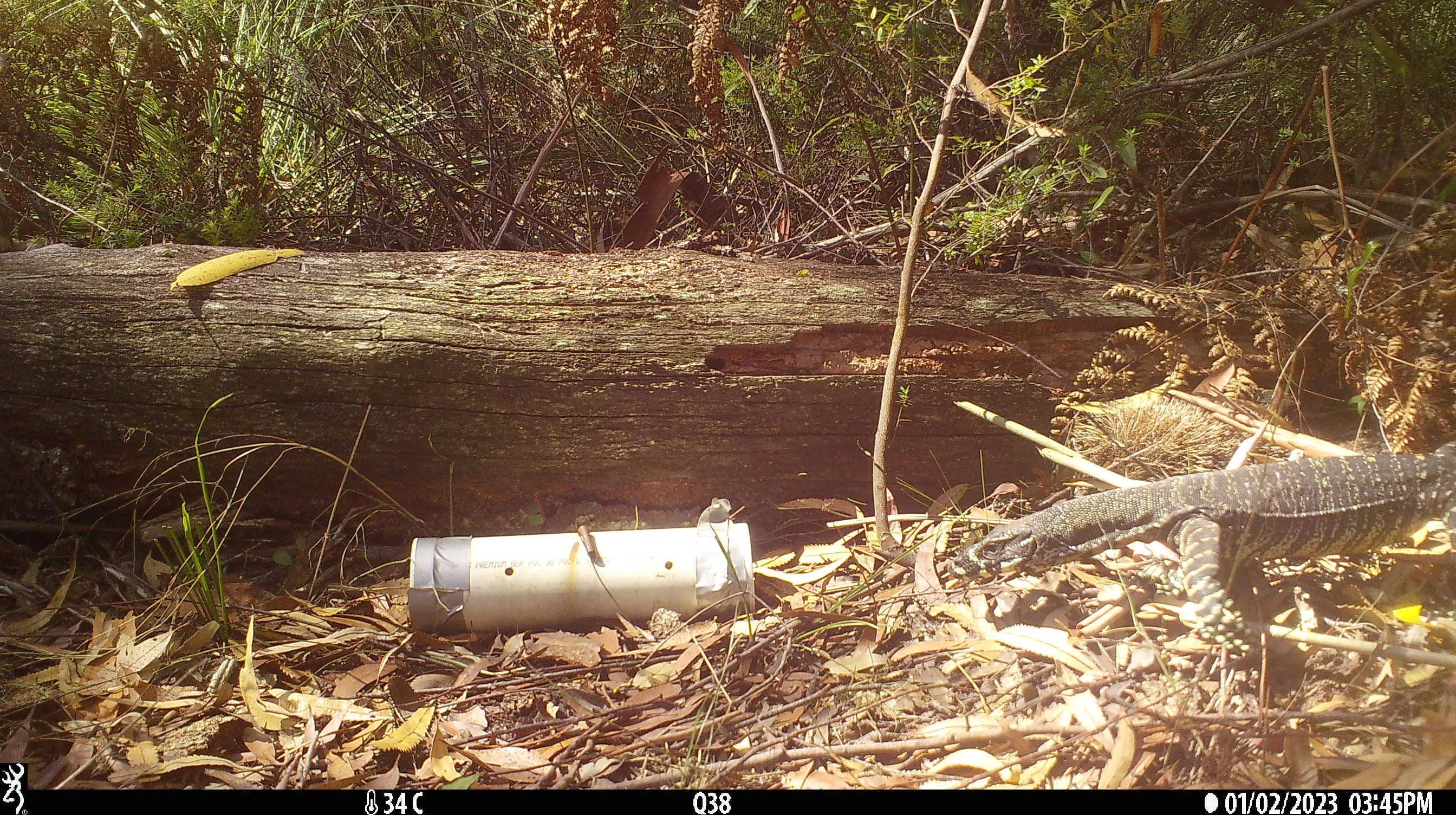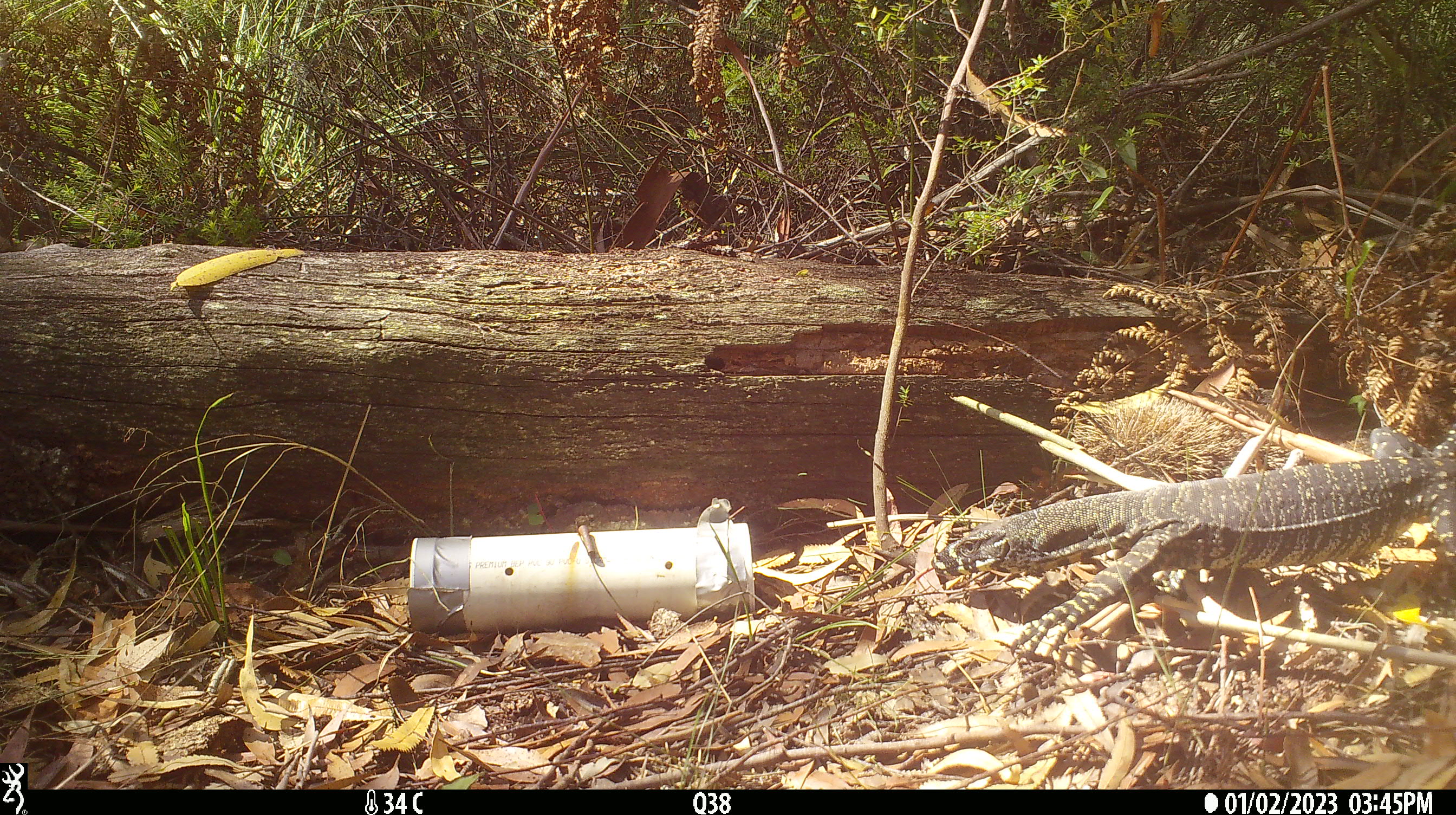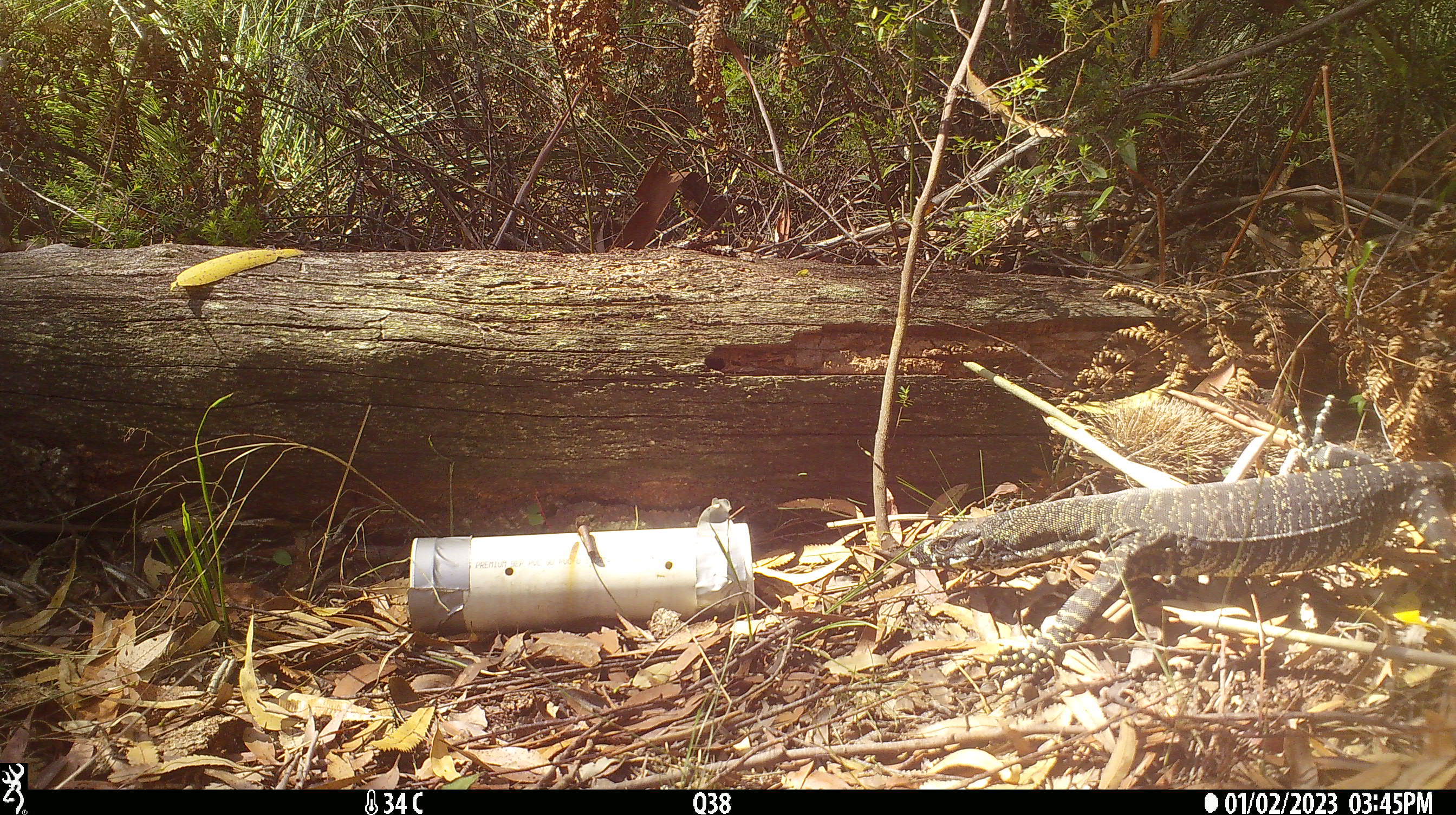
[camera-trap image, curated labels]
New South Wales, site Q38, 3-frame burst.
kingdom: Animalia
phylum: Chordata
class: Reptilia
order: Squamata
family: Varanidae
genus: Varanus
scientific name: Varanus varius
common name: lace monitor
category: goanna